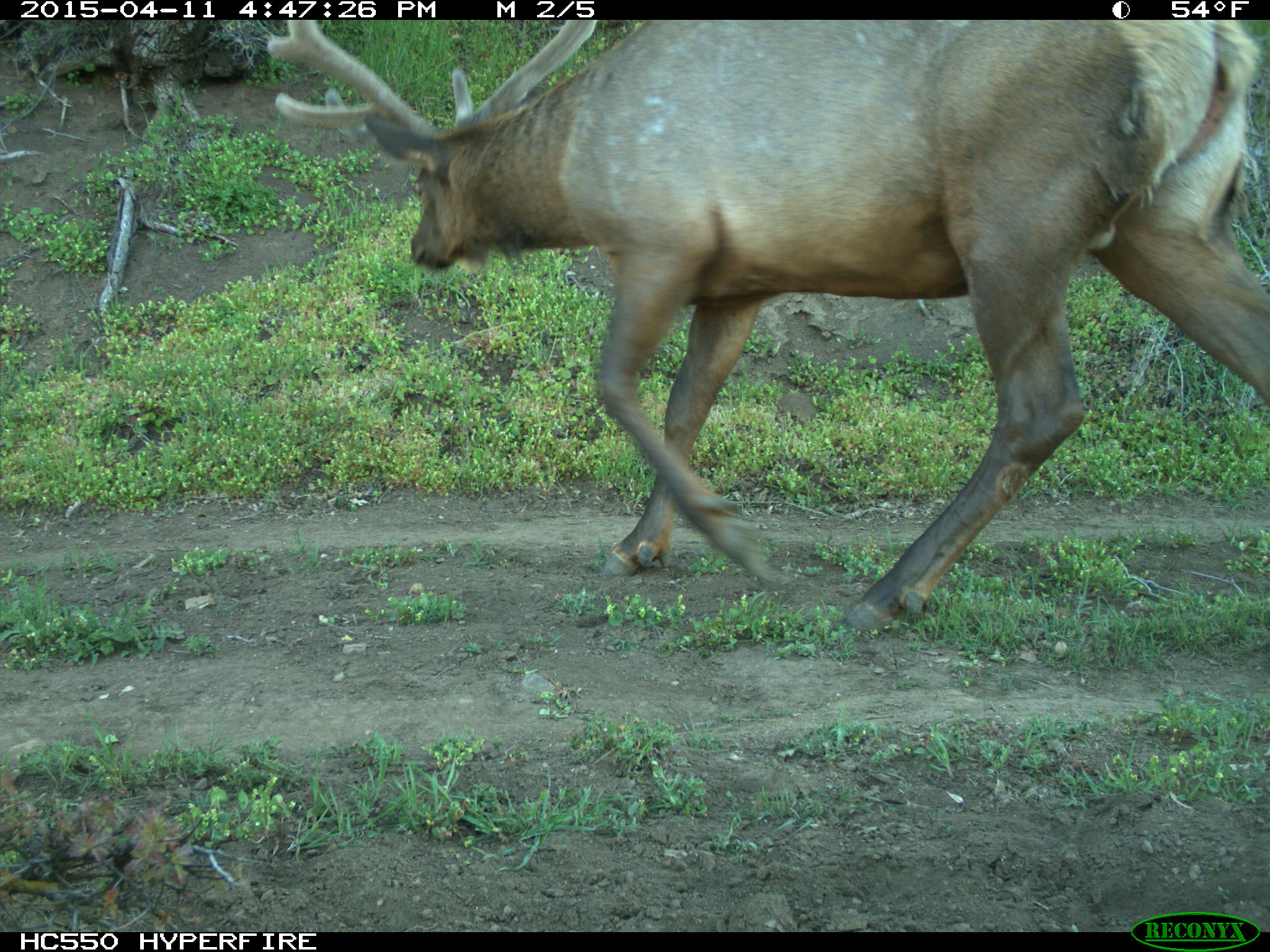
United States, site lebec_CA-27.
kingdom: Animalia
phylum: Chordata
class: Mammalia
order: Artiodactyla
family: Cervidae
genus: Cervus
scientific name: Cervus canadensis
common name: elk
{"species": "Cervus canadensis (elk)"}